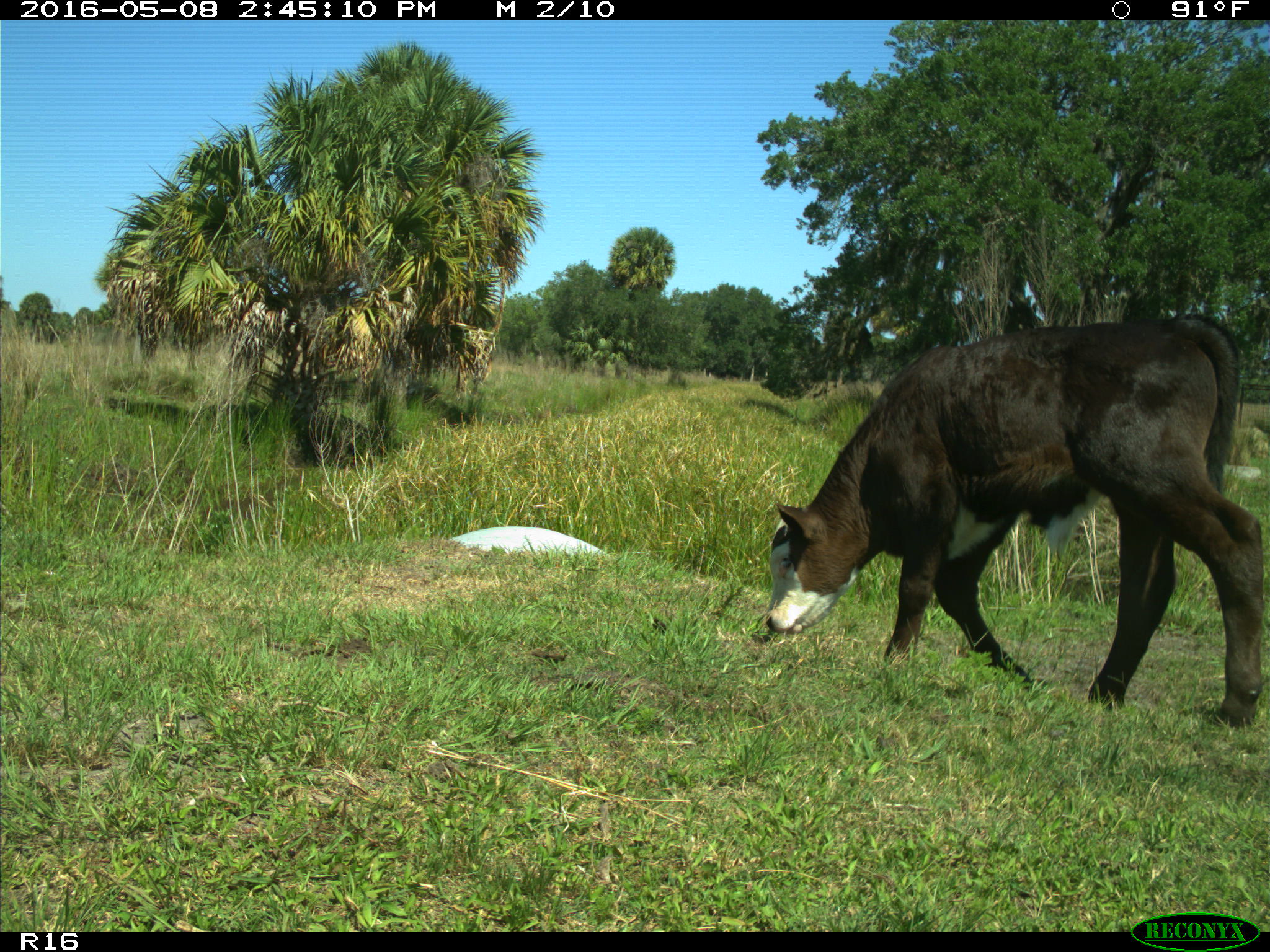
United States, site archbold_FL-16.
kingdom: Animalia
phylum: Chordata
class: Mammalia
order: Artiodactyla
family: Bovidae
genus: Bos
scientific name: Bos taurus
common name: domestic cow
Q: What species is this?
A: Bos taurus (domestic cow).